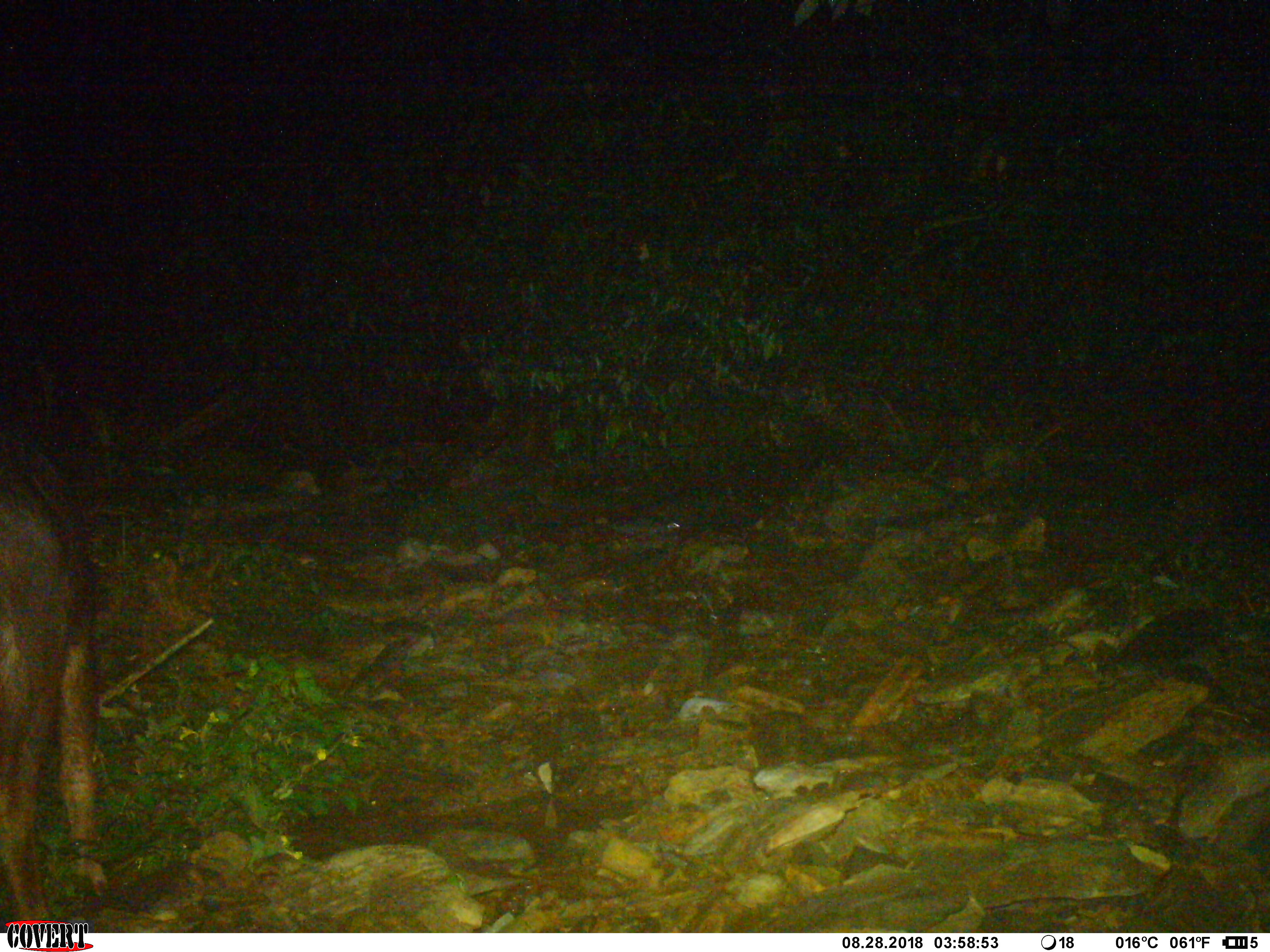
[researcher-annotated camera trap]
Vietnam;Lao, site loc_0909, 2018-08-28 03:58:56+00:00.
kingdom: Animalia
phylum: Chordata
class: Mammalia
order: Artiodactyla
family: Bovidae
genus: Capricornis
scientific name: Capricornis sumatraensis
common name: chinese serow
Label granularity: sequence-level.